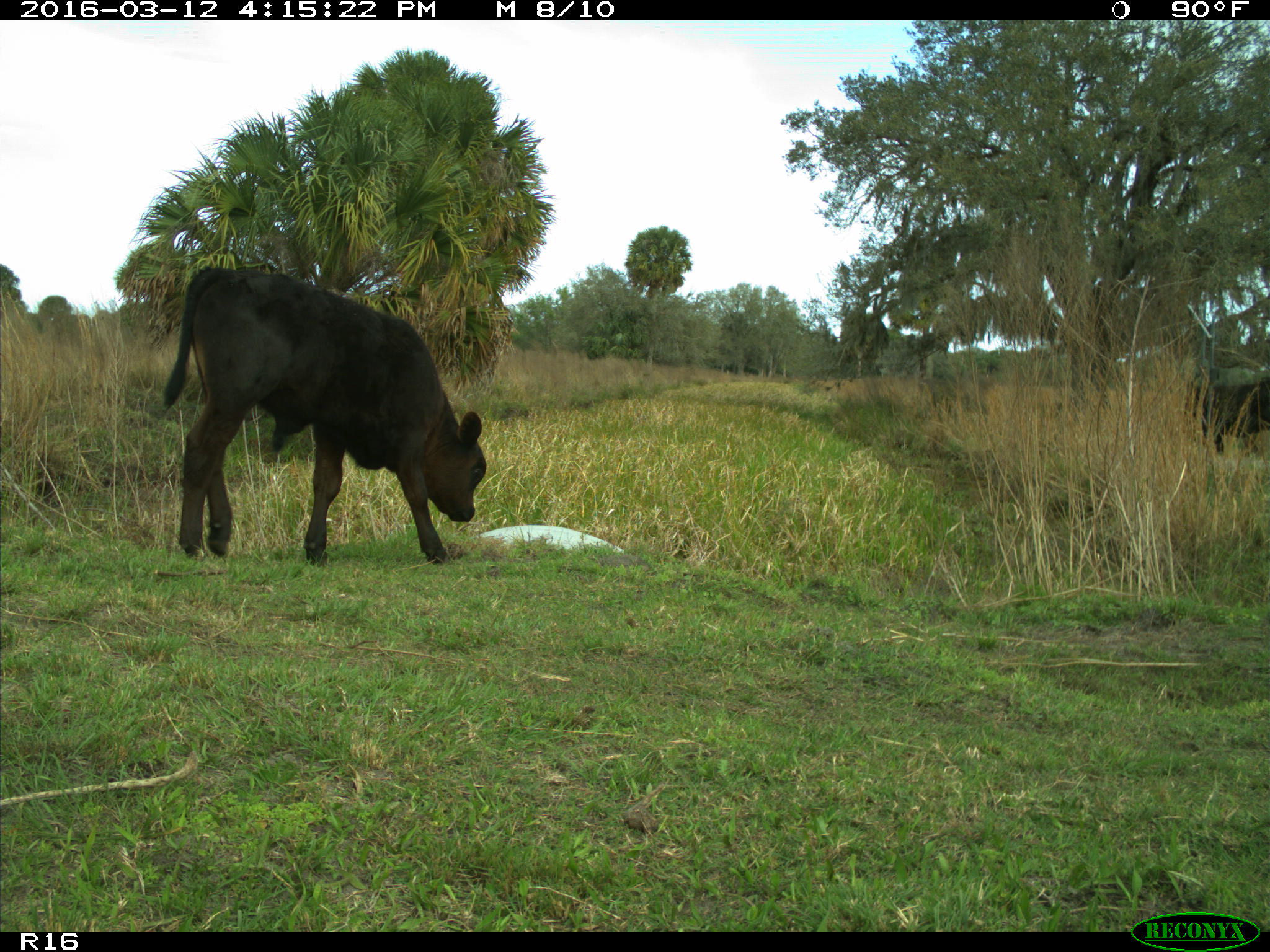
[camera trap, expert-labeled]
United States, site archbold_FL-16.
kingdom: Animalia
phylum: Chordata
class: Mammalia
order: Artiodactyla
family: Bovidae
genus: Bos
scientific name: Bos taurus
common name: domestic cow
Bos taurus (domestic cow).